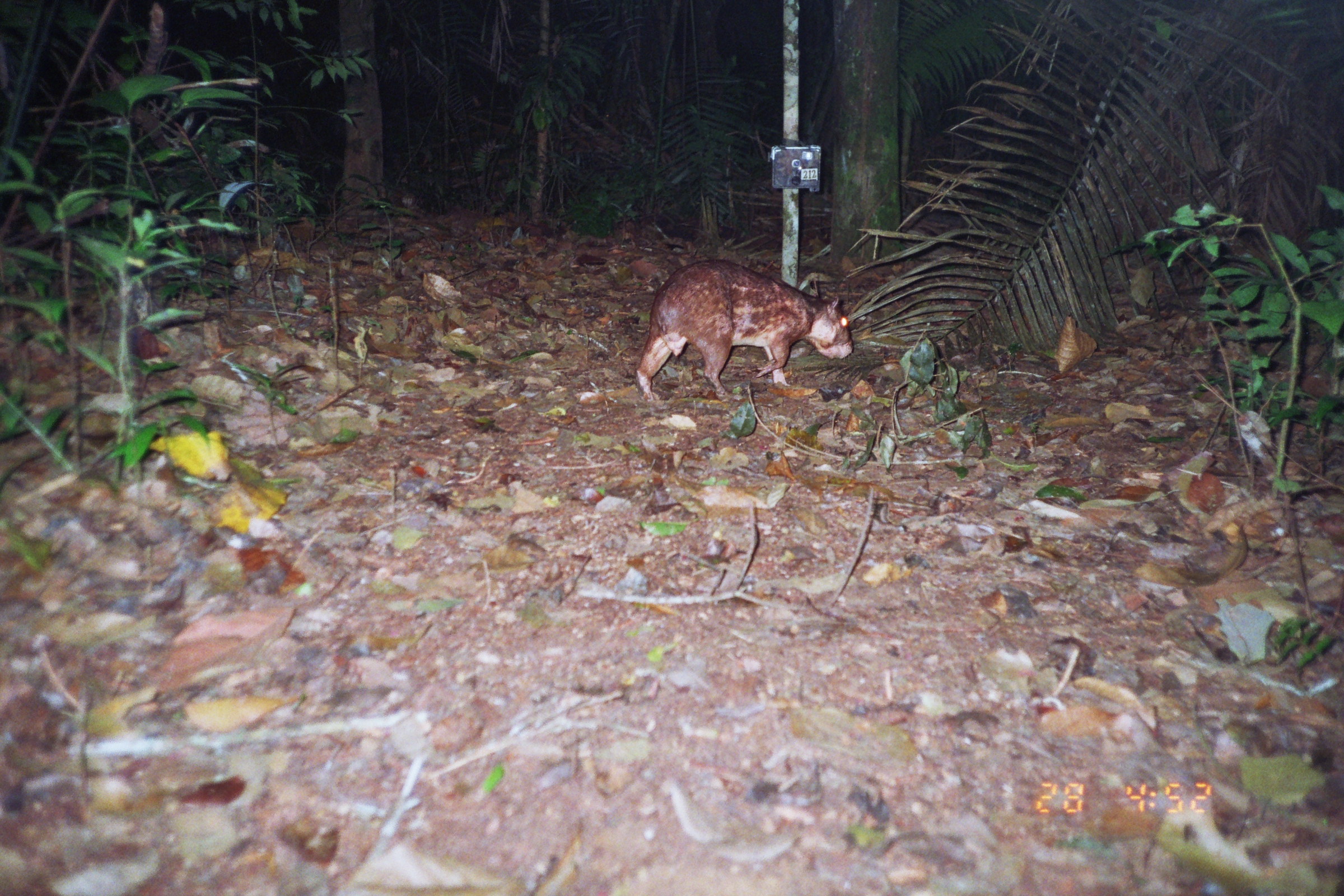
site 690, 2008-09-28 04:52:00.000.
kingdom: Animalia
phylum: Chordata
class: Mammalia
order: Rodentia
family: Cuniculidae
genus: Cuniculus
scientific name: Cuniculus paca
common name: spotted paca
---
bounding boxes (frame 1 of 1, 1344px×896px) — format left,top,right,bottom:
cuniculus paca: 634,258,853,402